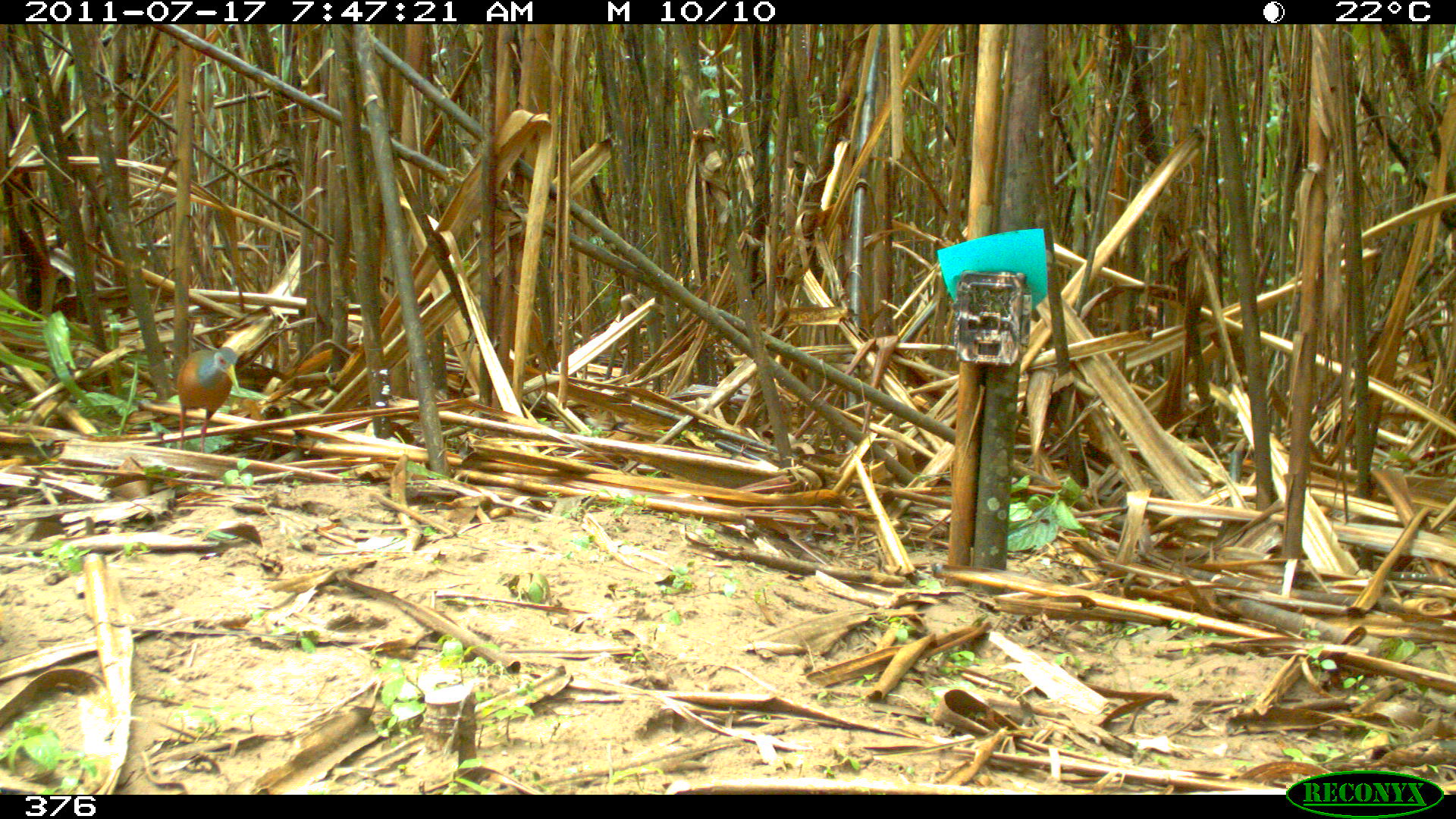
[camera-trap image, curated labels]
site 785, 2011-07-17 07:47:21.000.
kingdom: Animalia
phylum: Chordata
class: Aves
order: Gruiformes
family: Rallidae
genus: Aramides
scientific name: Aramides cajaneus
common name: gray-cowled wood-rail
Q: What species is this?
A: Aramides cajaneus (gray-cowled wood-rail).